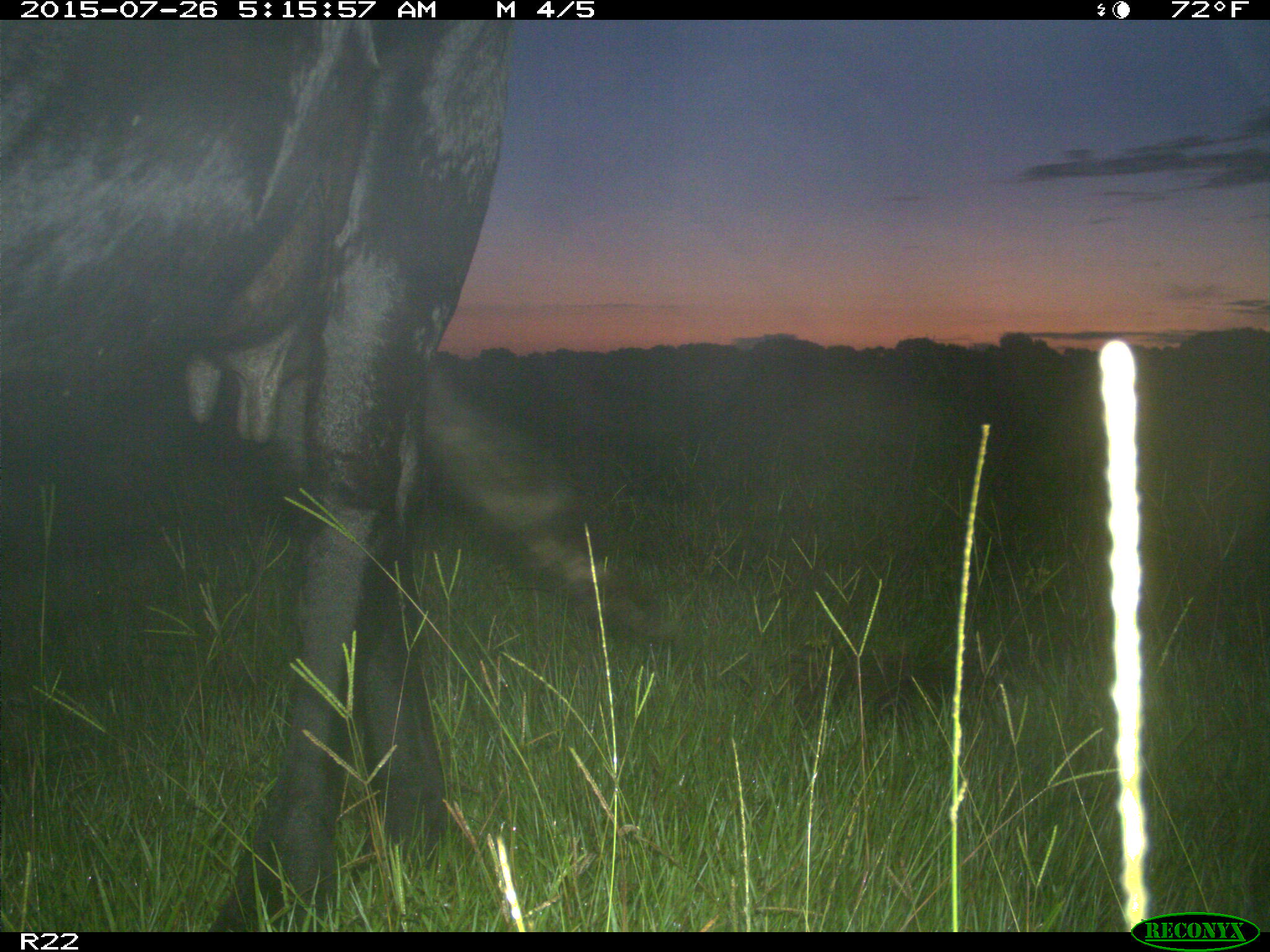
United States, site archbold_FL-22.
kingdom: Animalia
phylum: Chordata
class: Mammalia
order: Artiodactyla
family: Bovidae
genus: Bos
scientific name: Bos taurus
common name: domestic cow